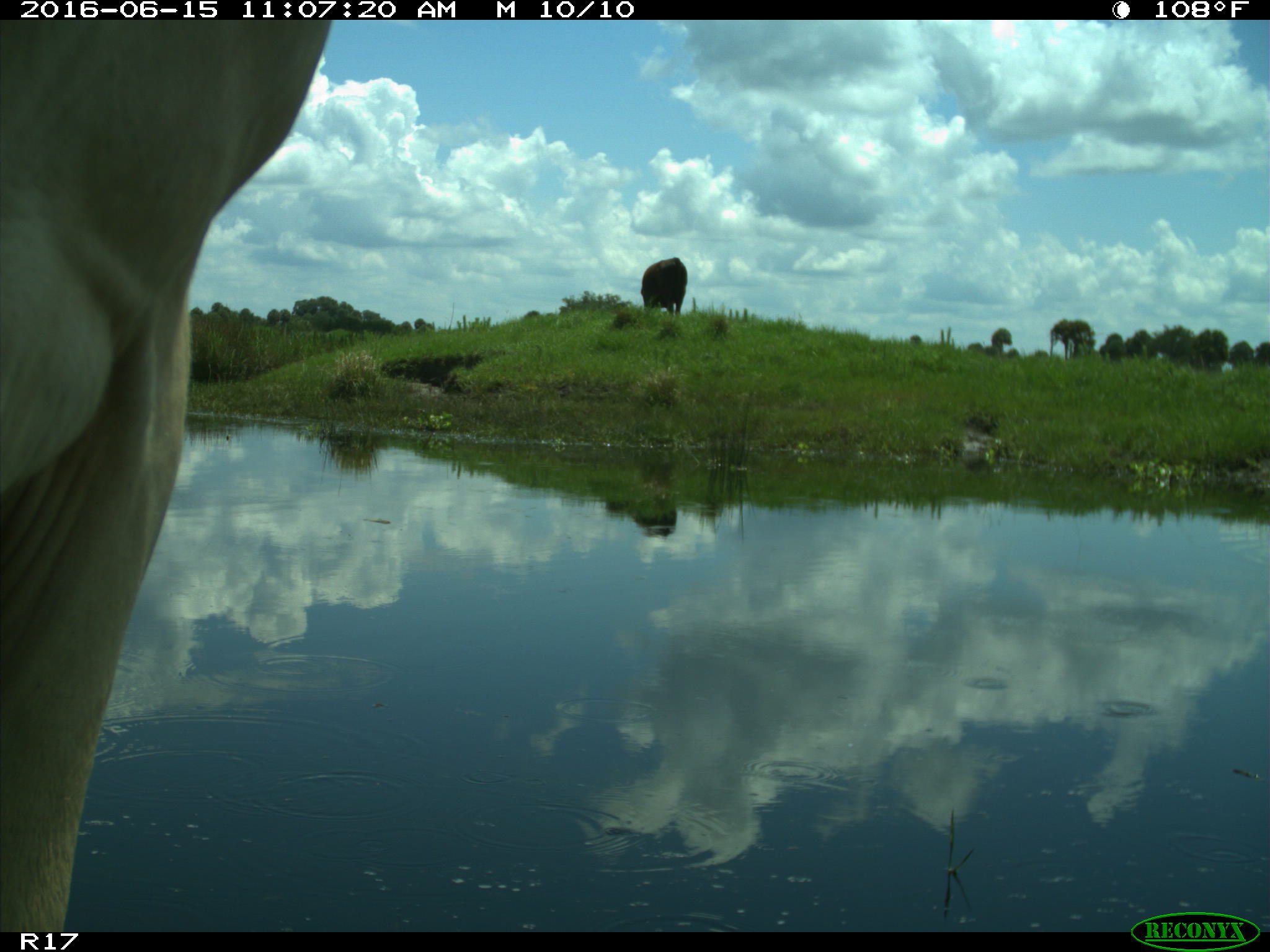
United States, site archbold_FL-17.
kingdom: Animalia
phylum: Chordata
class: Mammalia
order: Artiodactyla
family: Bovidae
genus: Bos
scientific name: Bos taurus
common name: domestic cow